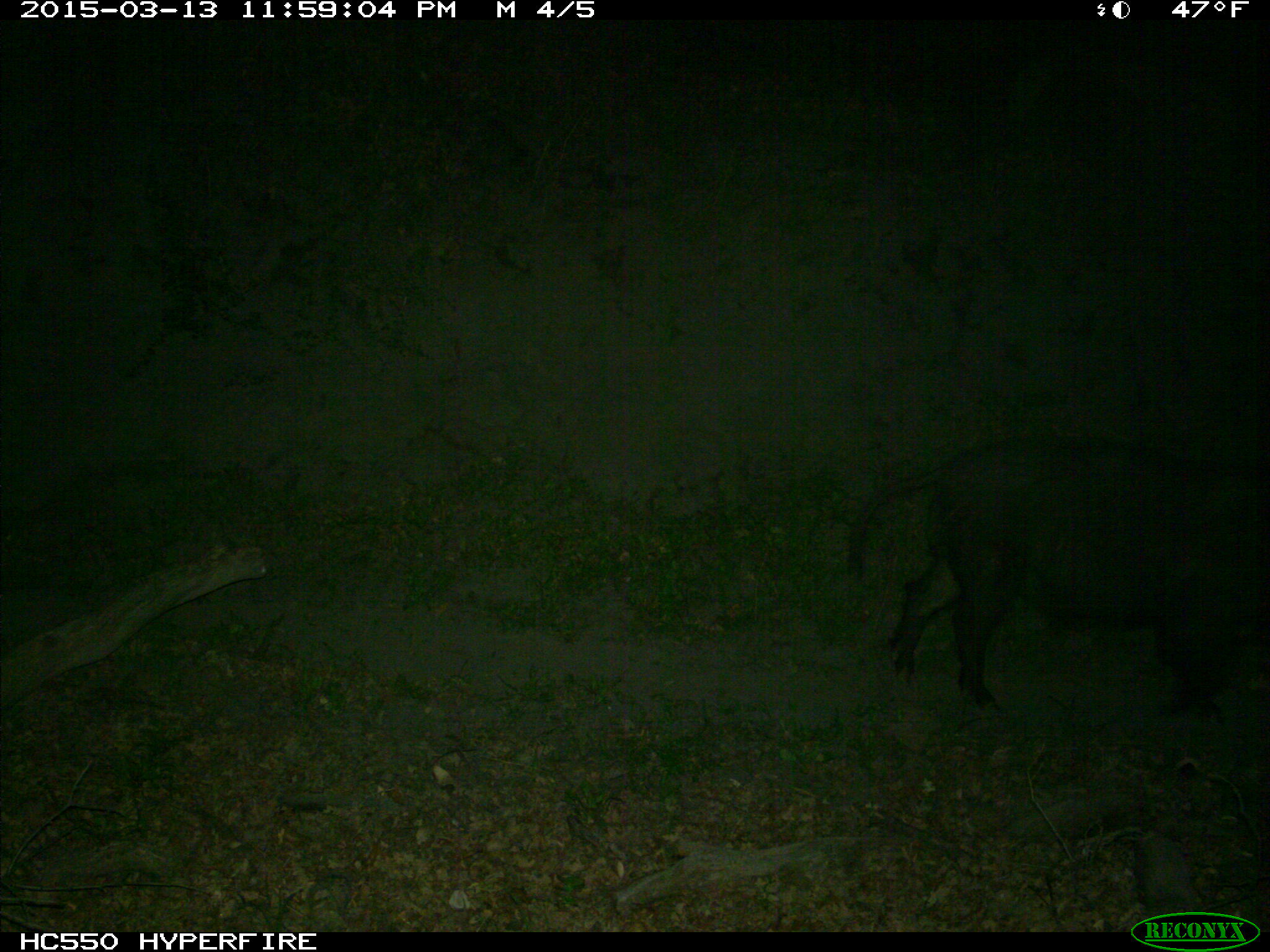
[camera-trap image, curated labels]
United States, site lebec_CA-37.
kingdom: Animalia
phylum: Chordata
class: Mammalia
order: Artiodactyla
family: Suidae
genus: Sus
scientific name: Sus scrofa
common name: wild boar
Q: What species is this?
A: Sus scrofa (wild boar).